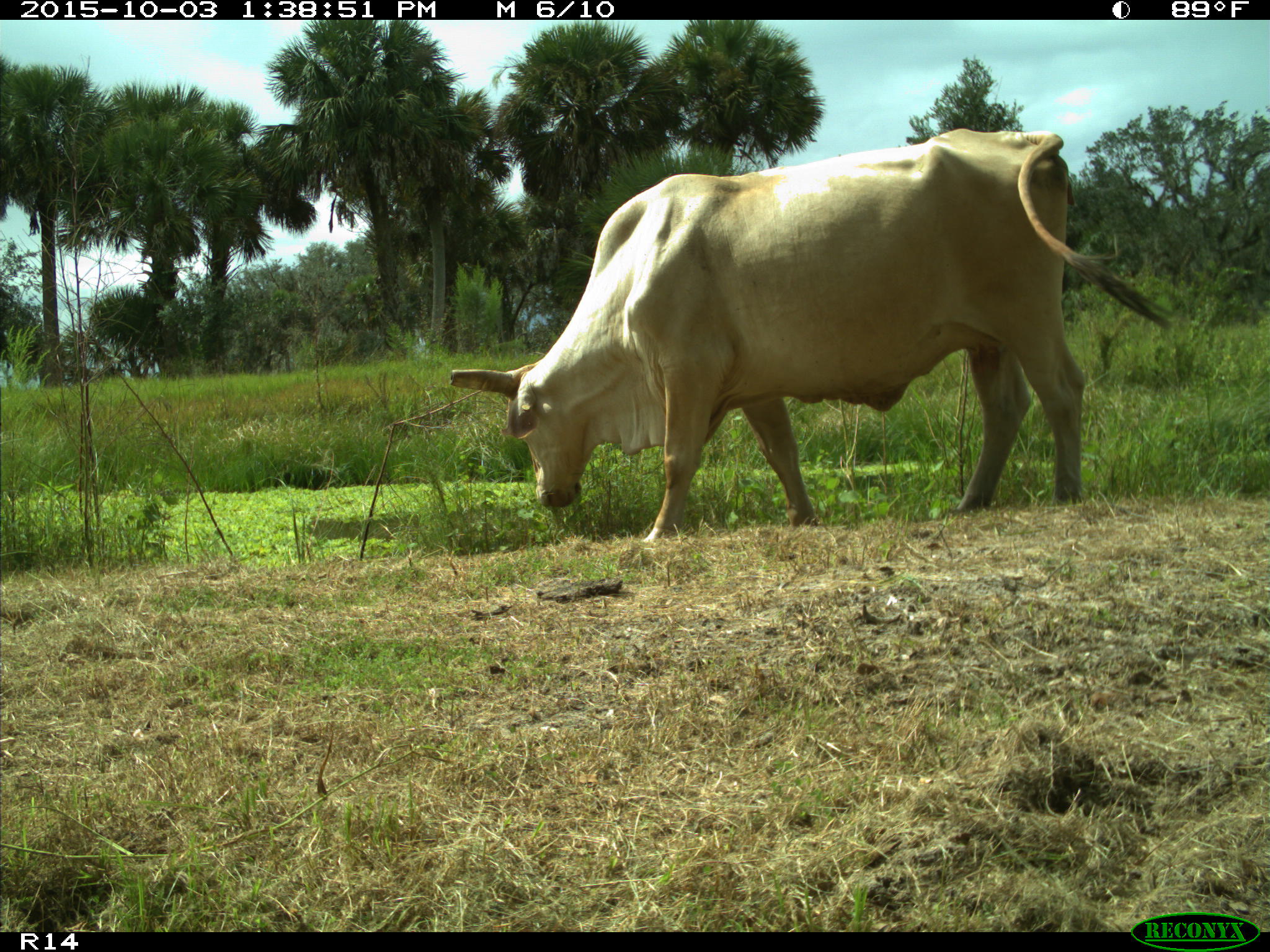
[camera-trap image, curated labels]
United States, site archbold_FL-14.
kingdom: Animalia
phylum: Chordata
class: Mammalia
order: Artiodactyla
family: Bovidae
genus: Bos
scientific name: Bos taurus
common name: domestic cow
Bos taurus (domestic cow).